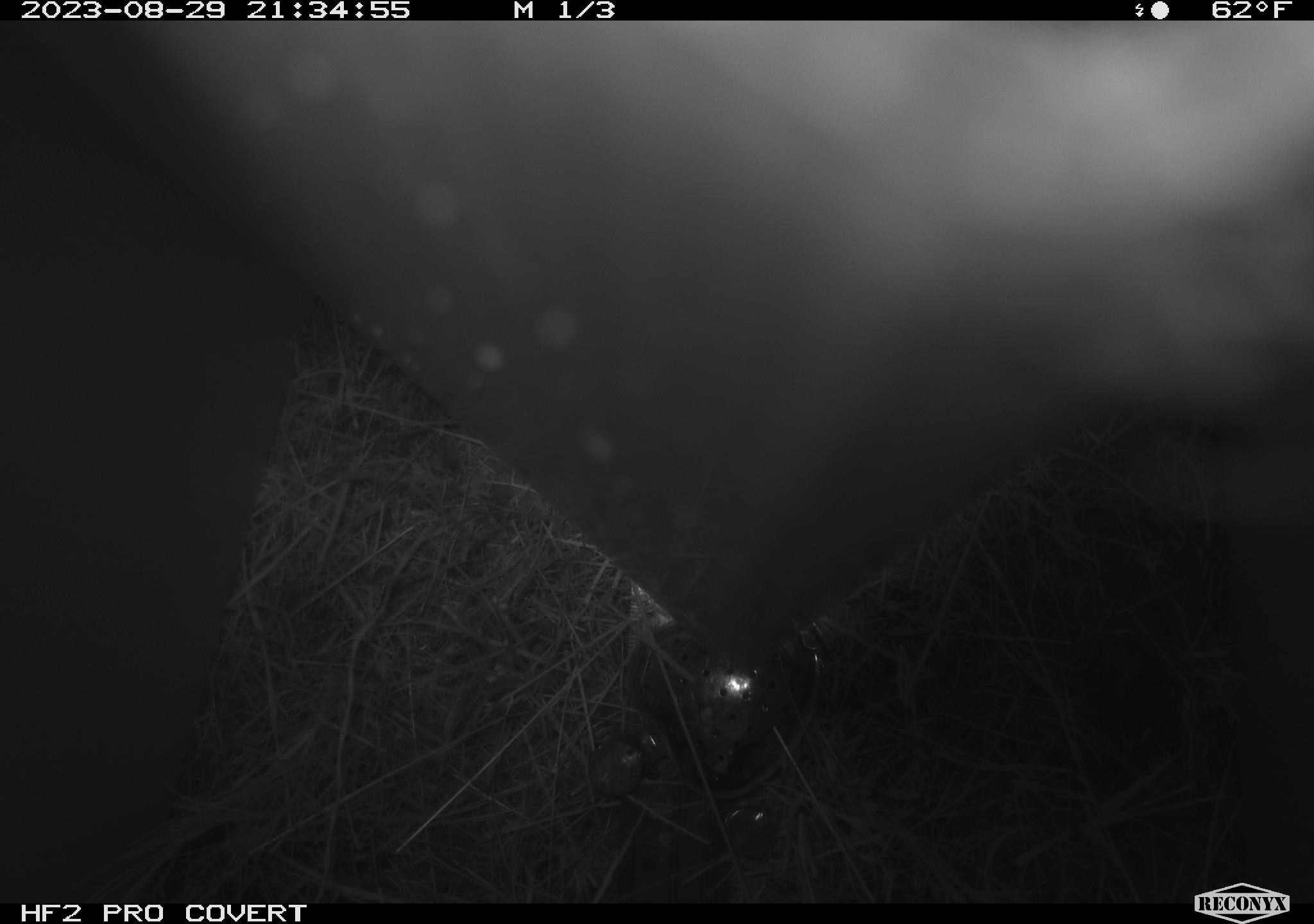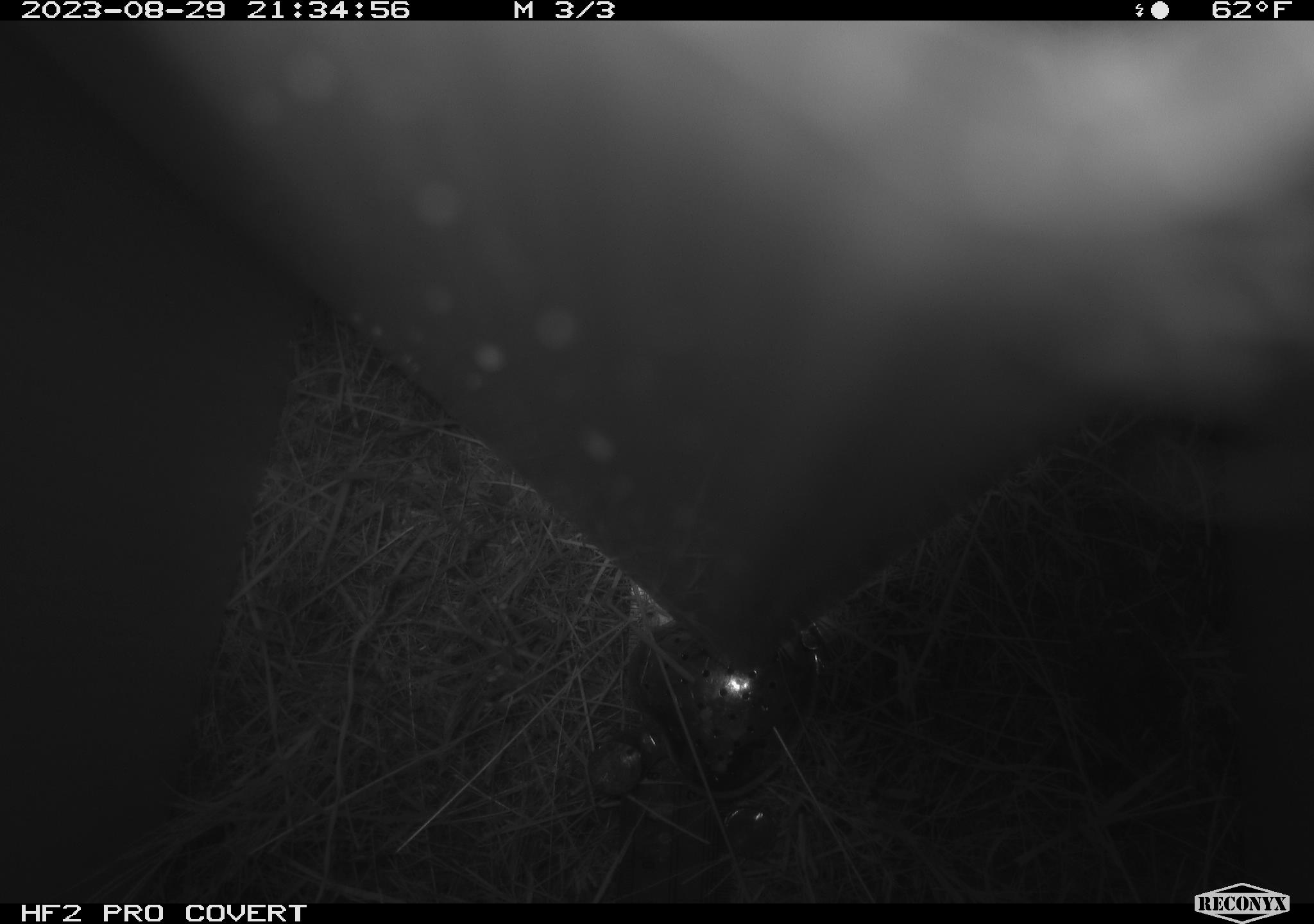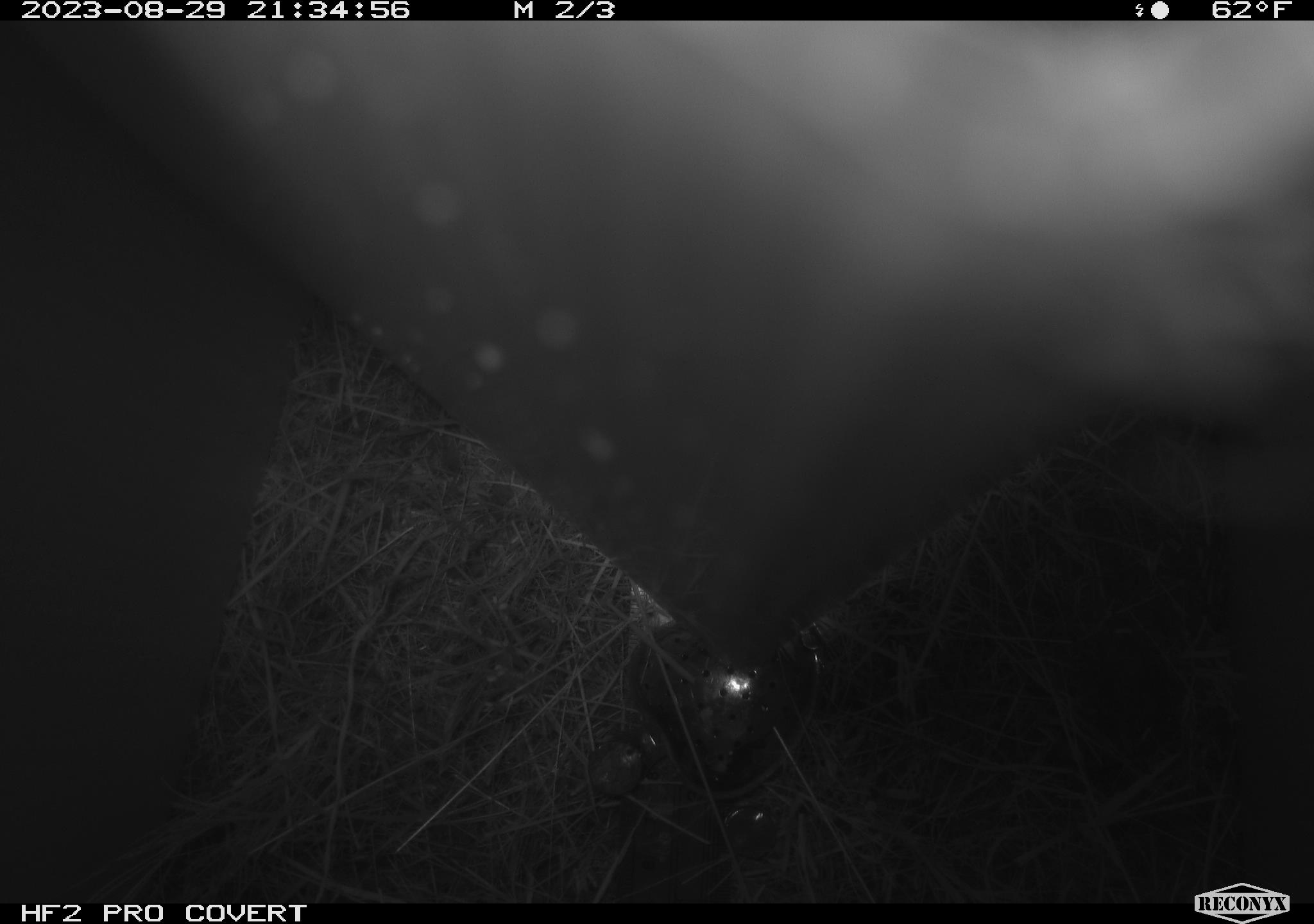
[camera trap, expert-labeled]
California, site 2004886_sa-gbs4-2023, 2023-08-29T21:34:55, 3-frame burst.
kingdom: Animalia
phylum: Chordata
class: Mammalia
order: Rodentia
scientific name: Rodentia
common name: mouse species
Mouse species (Rodentia).